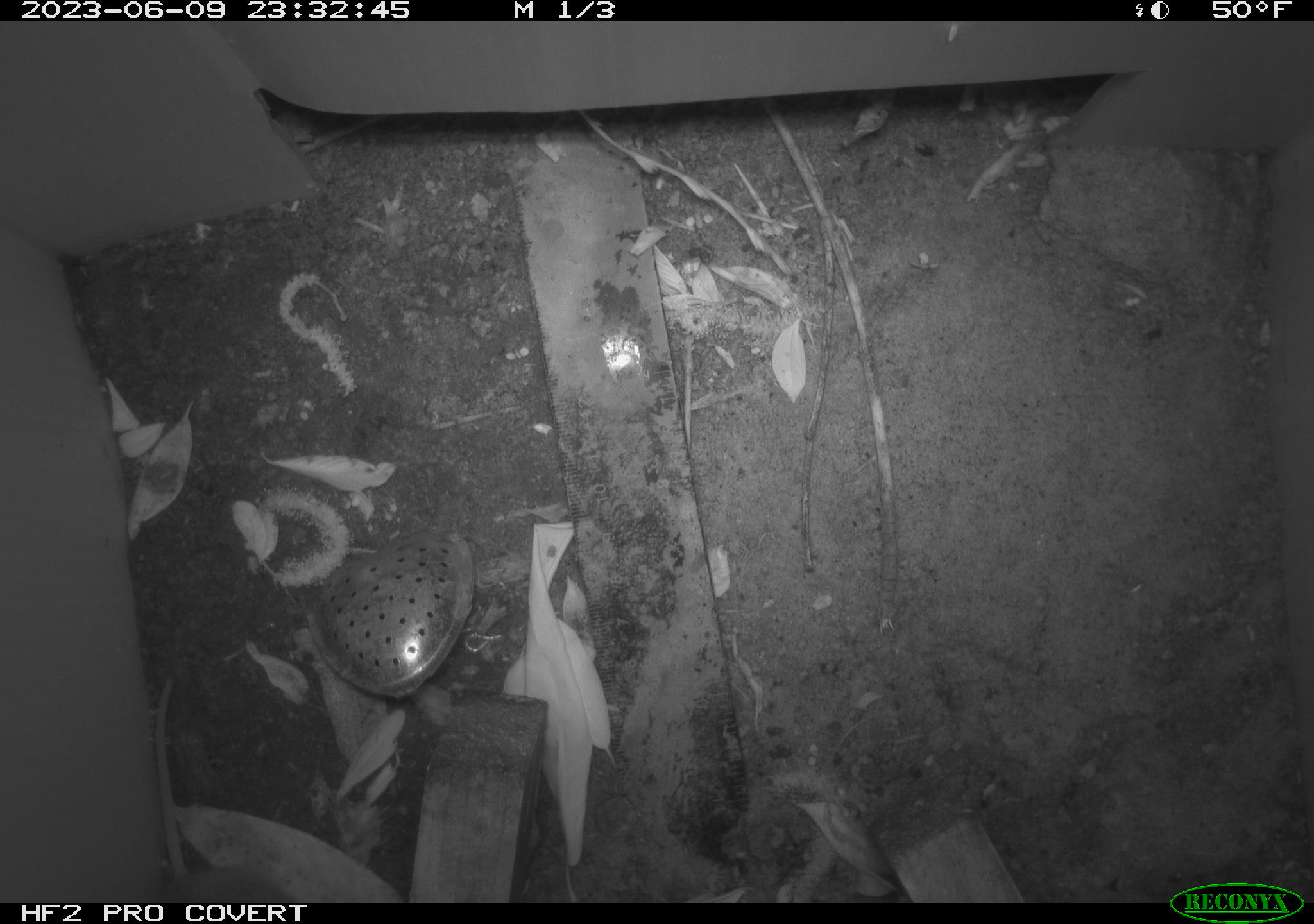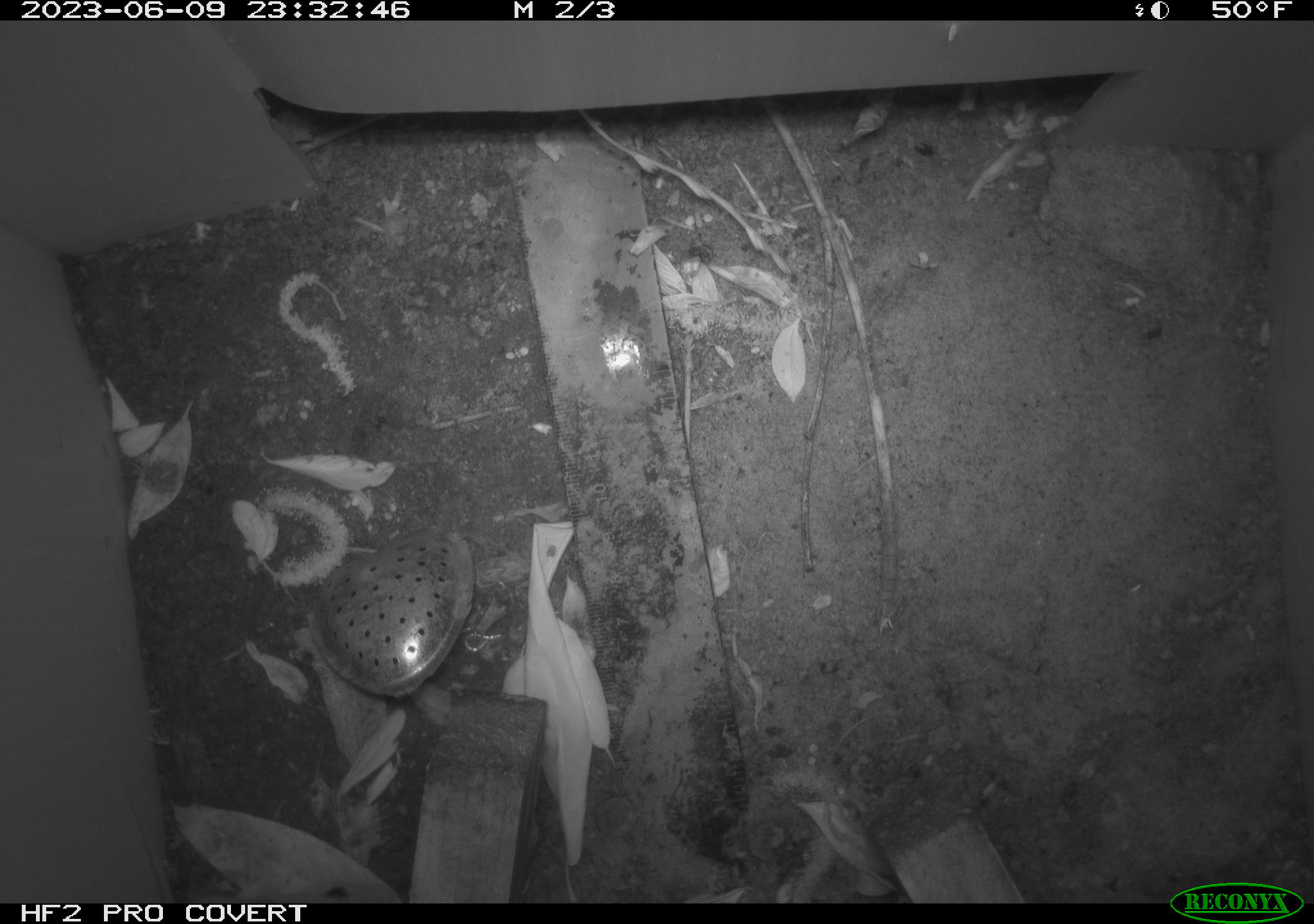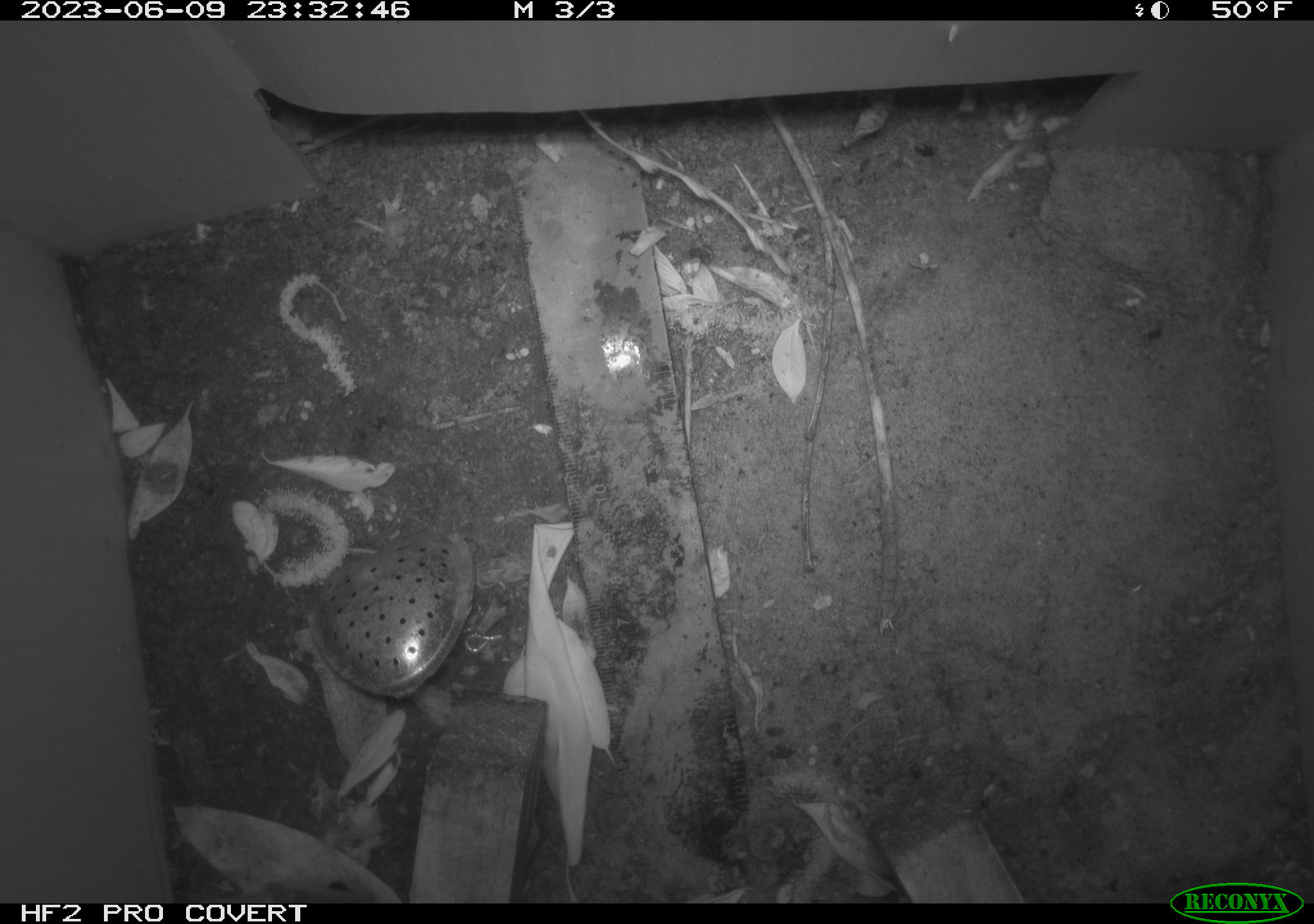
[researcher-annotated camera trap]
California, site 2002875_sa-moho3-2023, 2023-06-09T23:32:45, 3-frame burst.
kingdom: Animalia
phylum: Chordata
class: Mammalia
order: Rodentia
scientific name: Rodentia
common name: mouse species